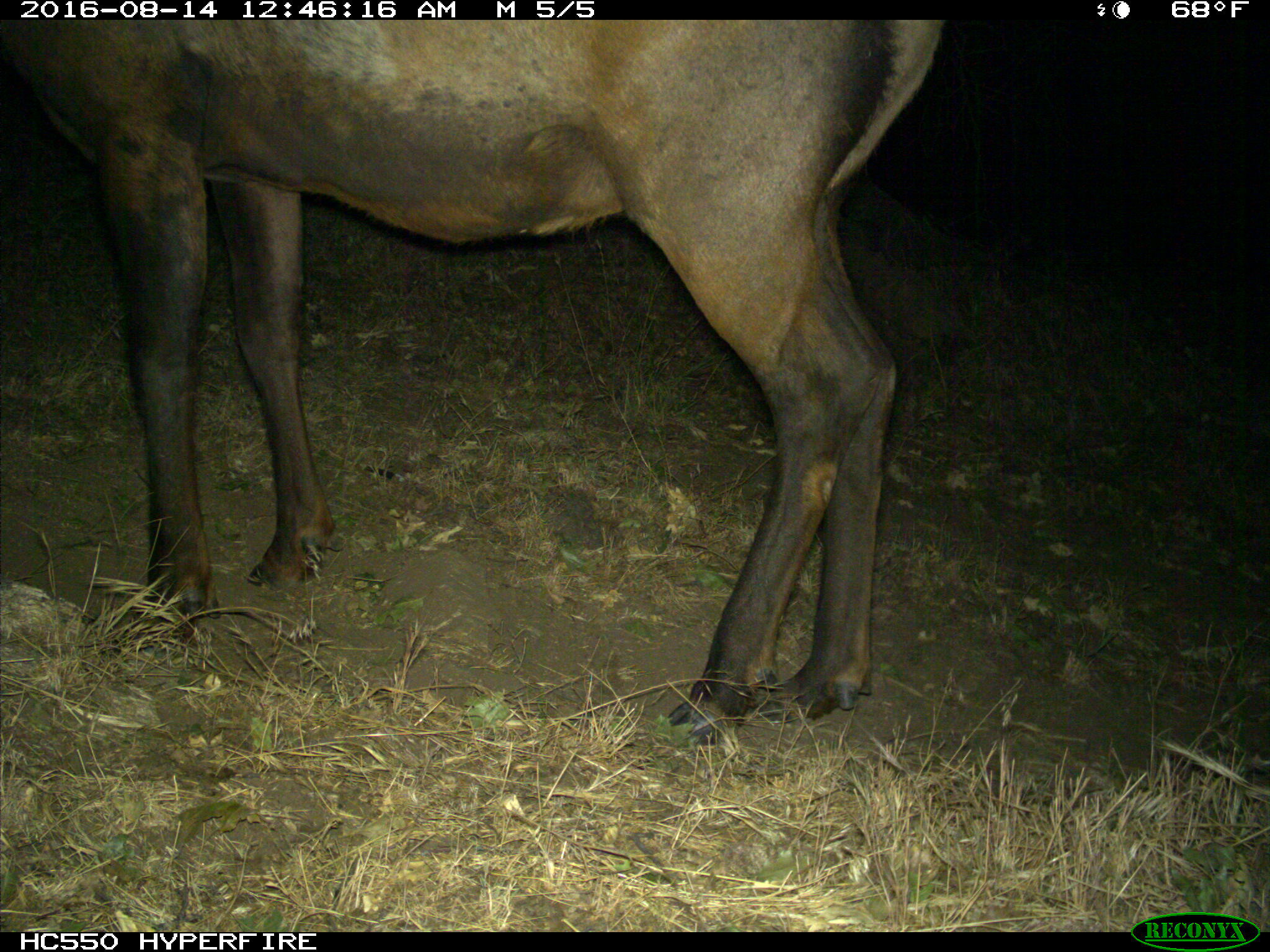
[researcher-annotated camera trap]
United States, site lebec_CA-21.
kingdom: Animalia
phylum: Chordata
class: Mammalia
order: Artiodactyla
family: Cervidae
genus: Cervus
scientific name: Cervus canadensis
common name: elk